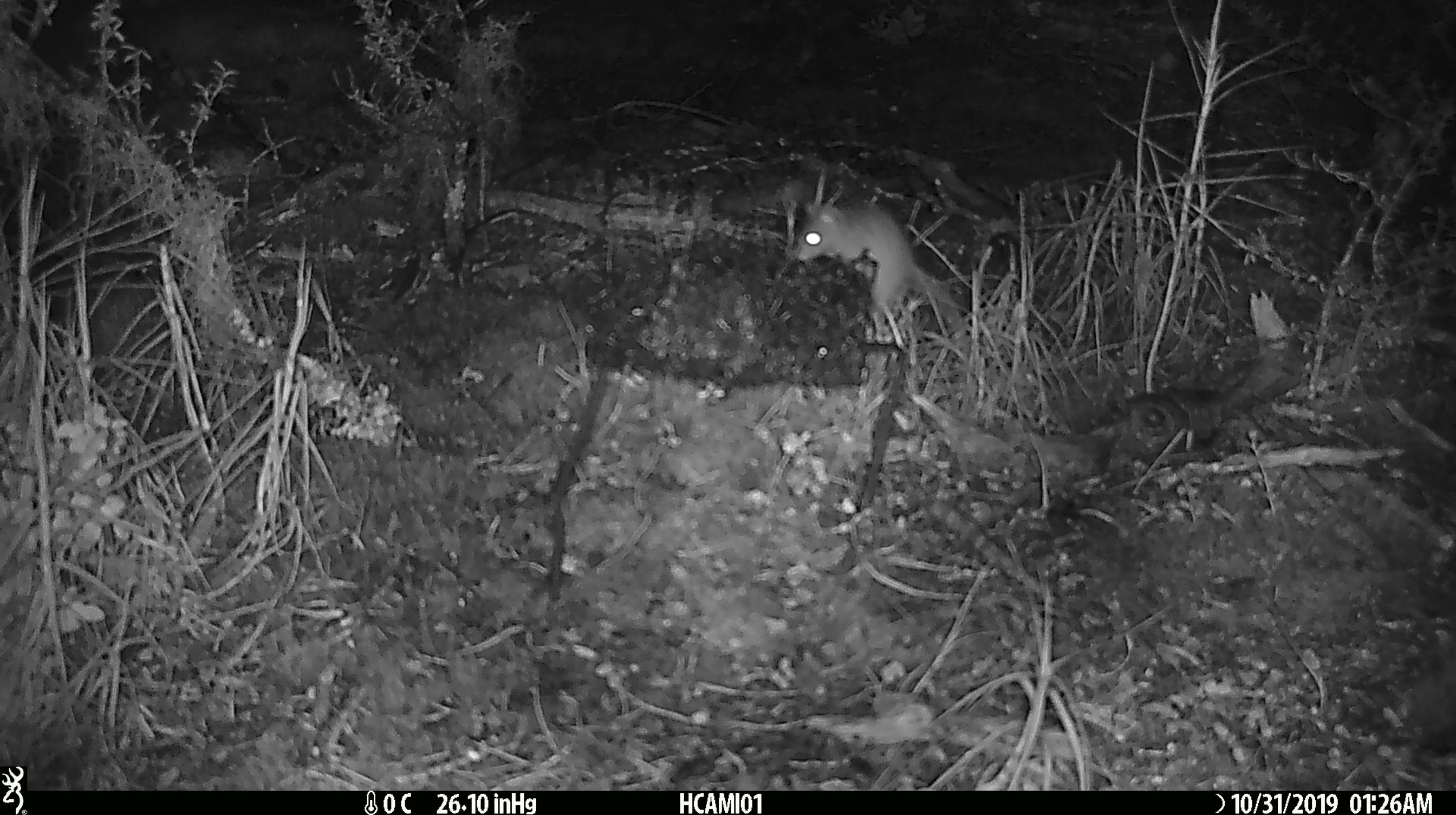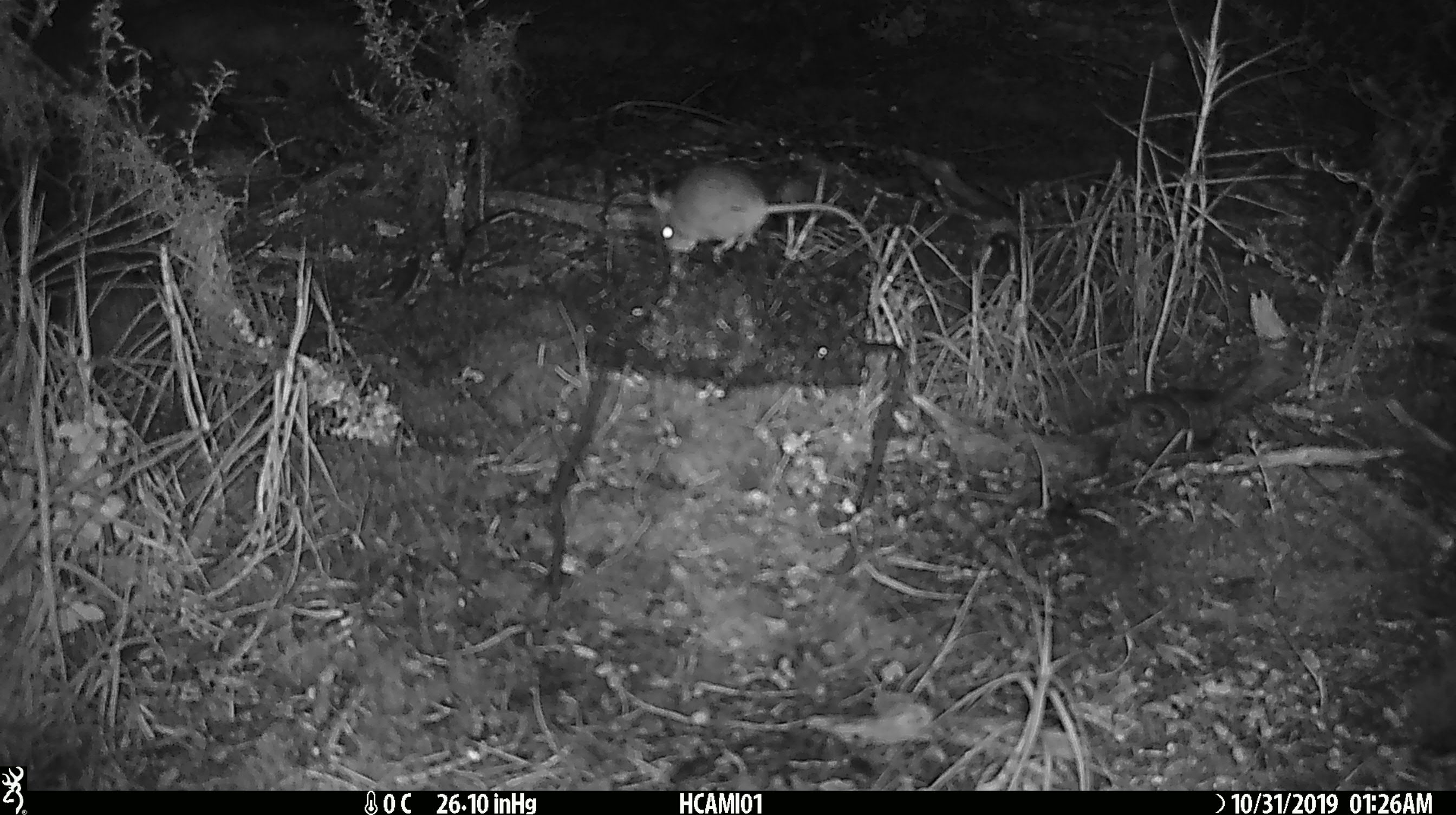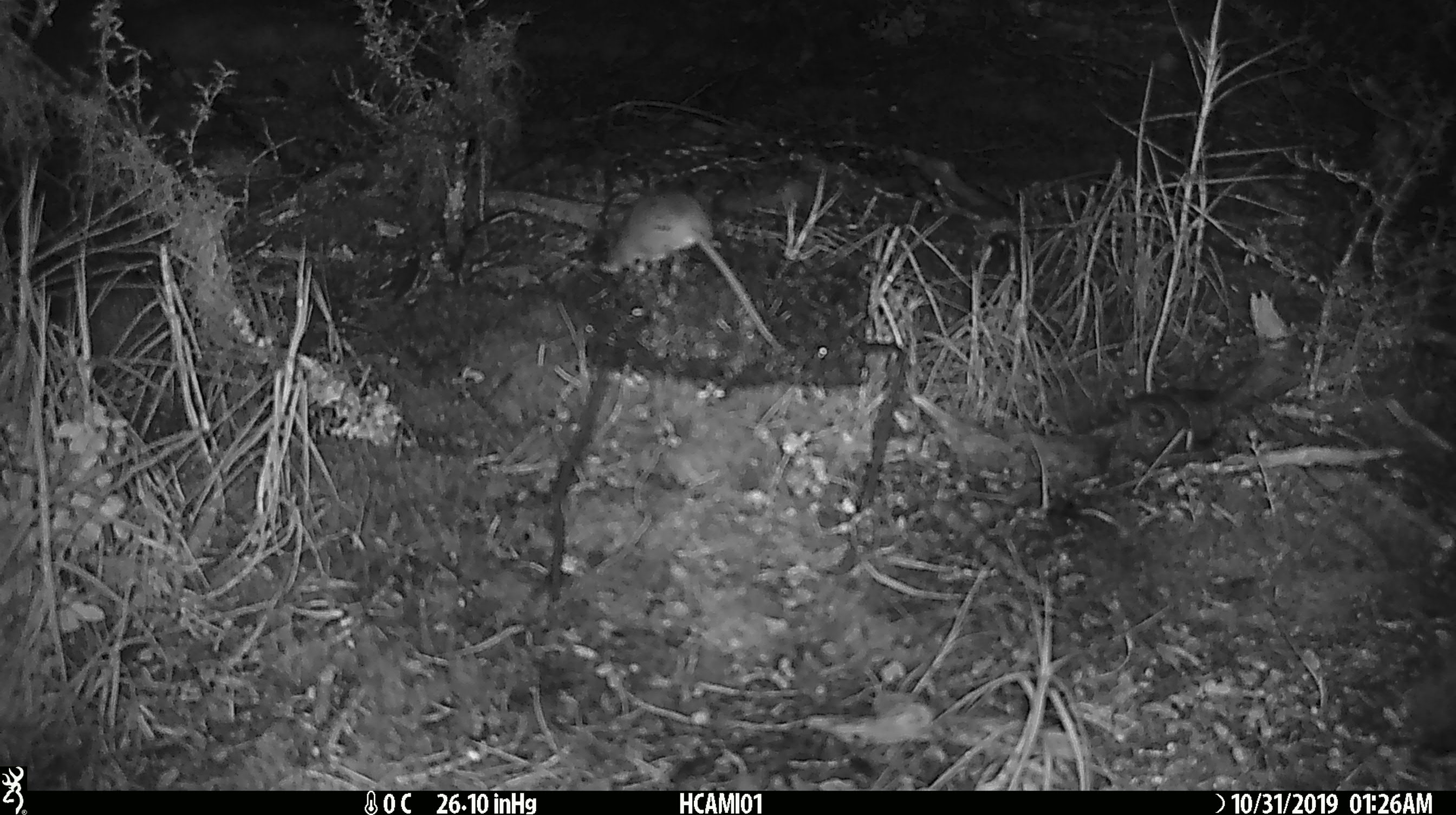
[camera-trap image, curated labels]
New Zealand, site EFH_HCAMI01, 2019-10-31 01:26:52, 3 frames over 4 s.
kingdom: Animalia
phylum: Chordata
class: Mammalia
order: Rodentia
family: Muridae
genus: Mus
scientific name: Mus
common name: mouse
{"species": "mouse (Mus)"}